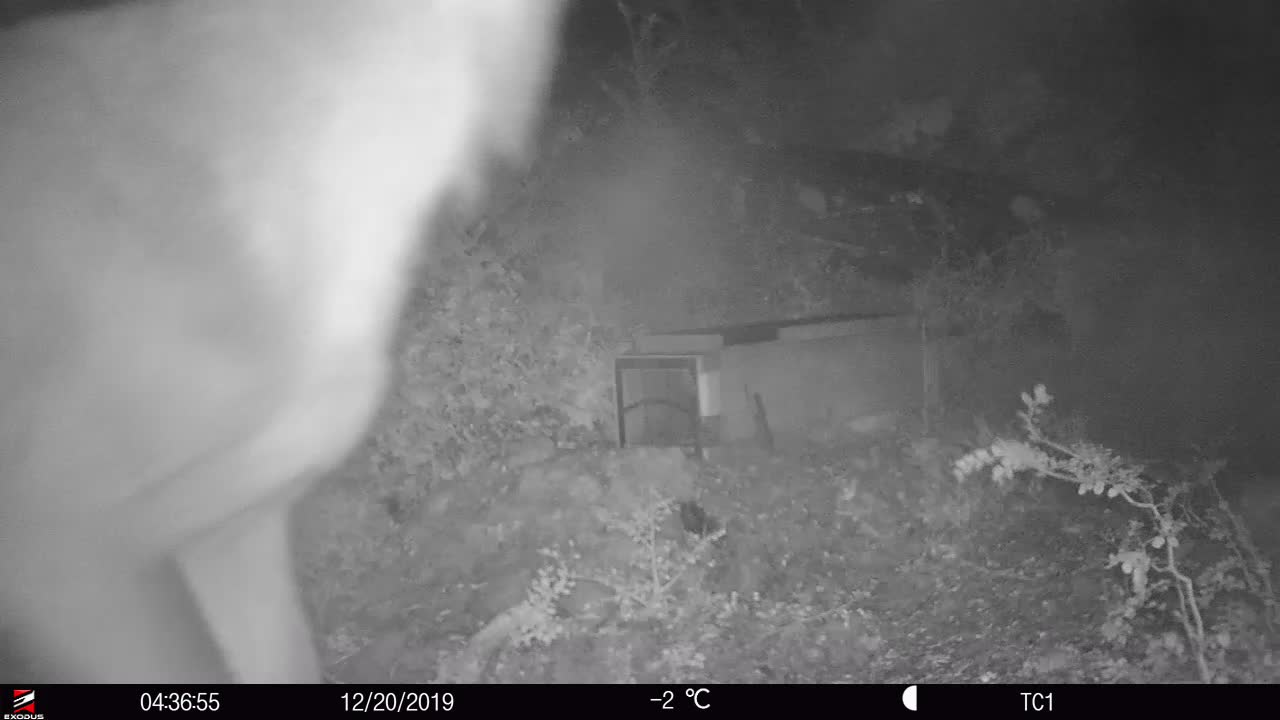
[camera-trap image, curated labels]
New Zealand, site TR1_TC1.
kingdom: Animalia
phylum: Chordata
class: Mammalia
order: Artiodactyla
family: Cervidae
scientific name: Cervidae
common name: deer